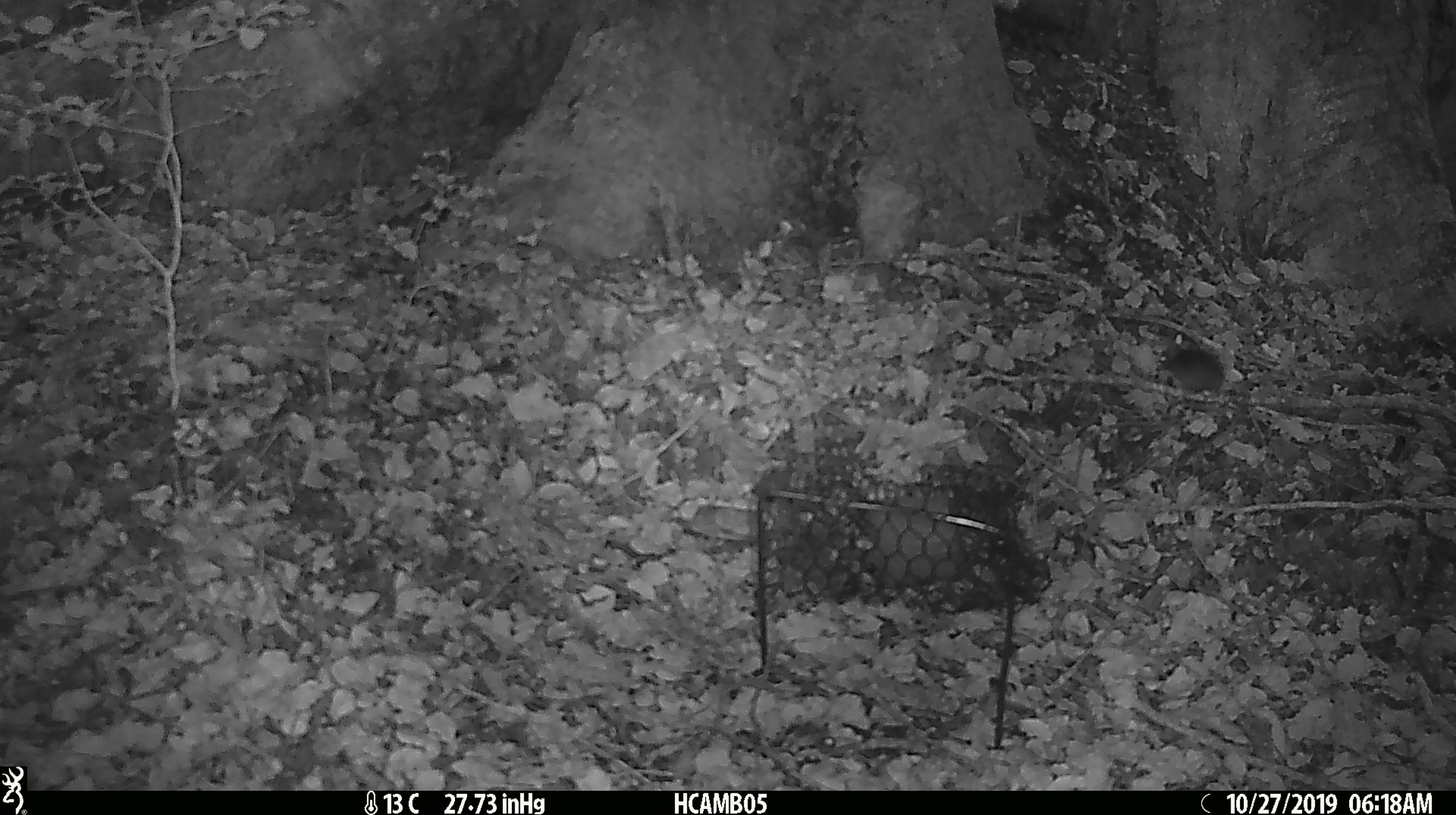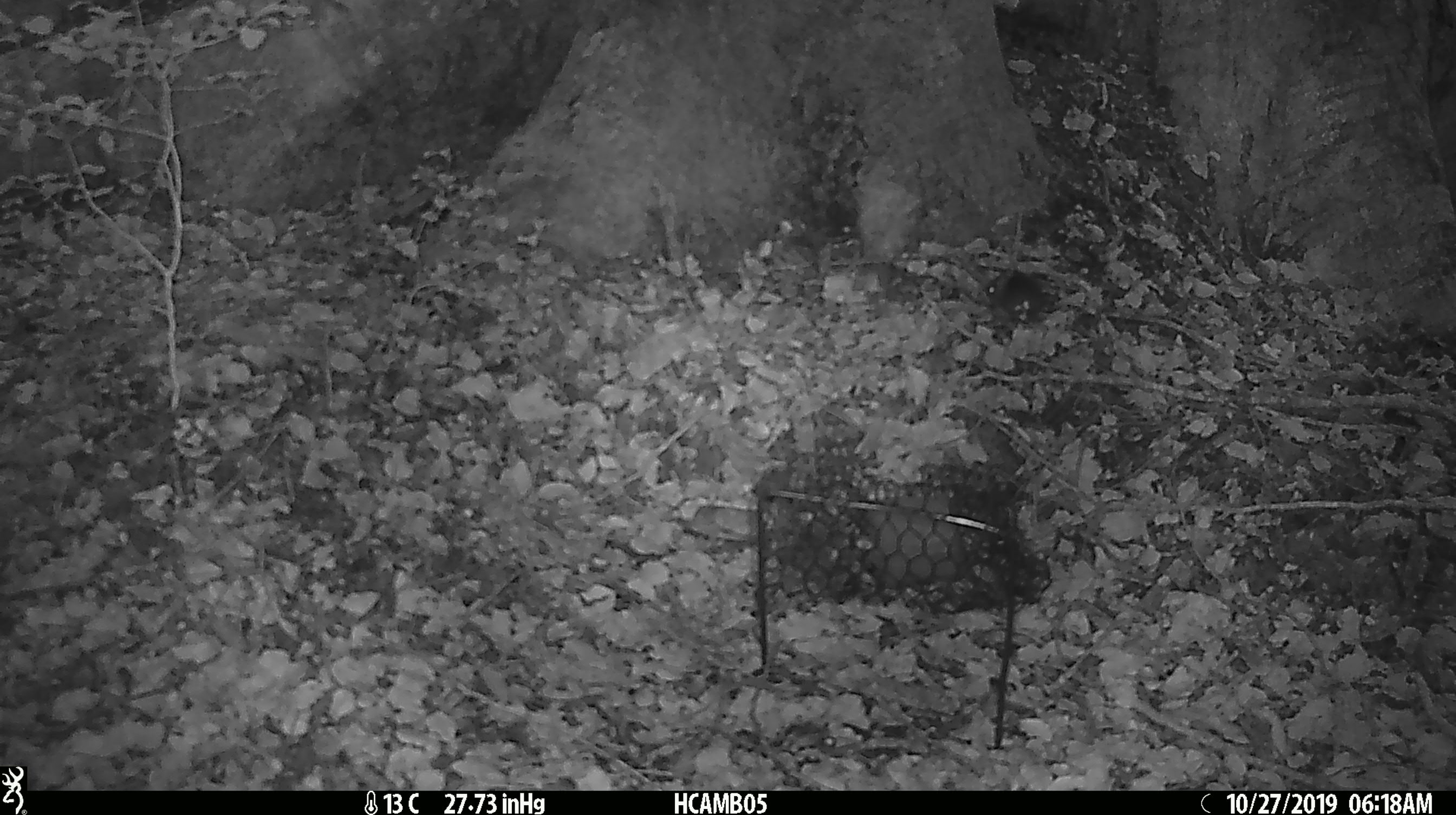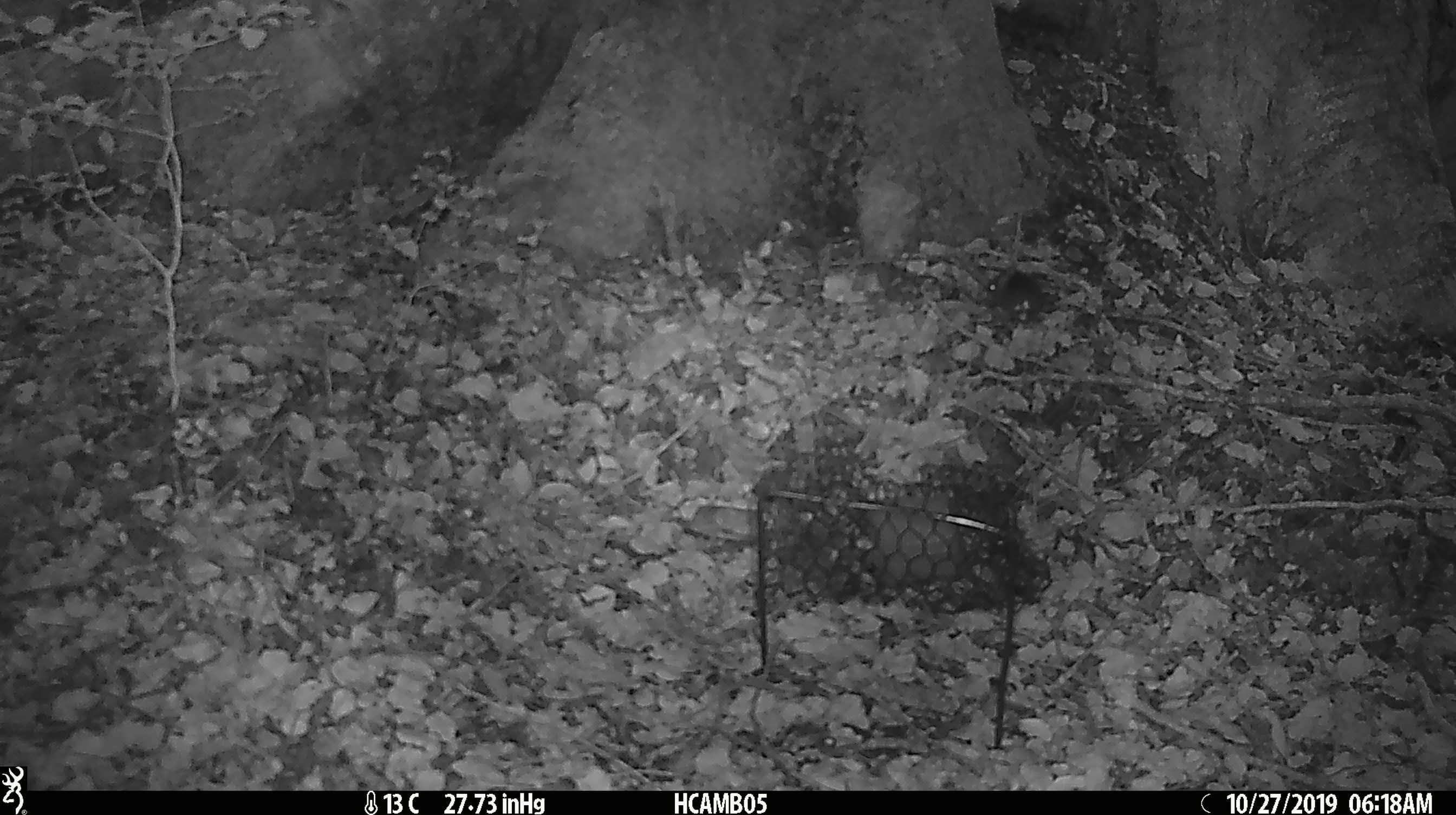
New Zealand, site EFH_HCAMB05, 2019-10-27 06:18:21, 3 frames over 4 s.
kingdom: Animalia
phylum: Chordata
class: Mammalia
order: Rodentia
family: Muridae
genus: Mus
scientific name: Mus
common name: mouse